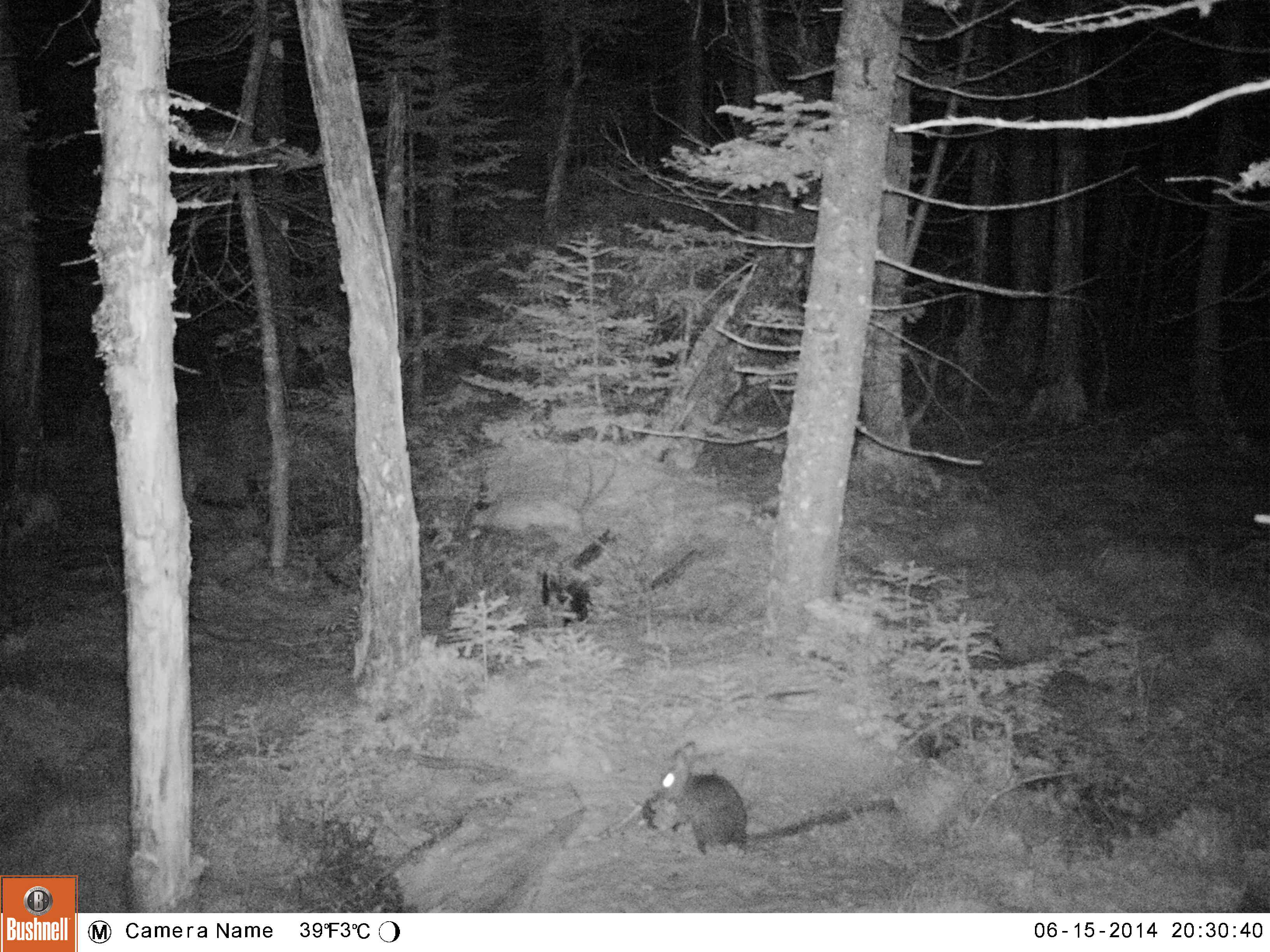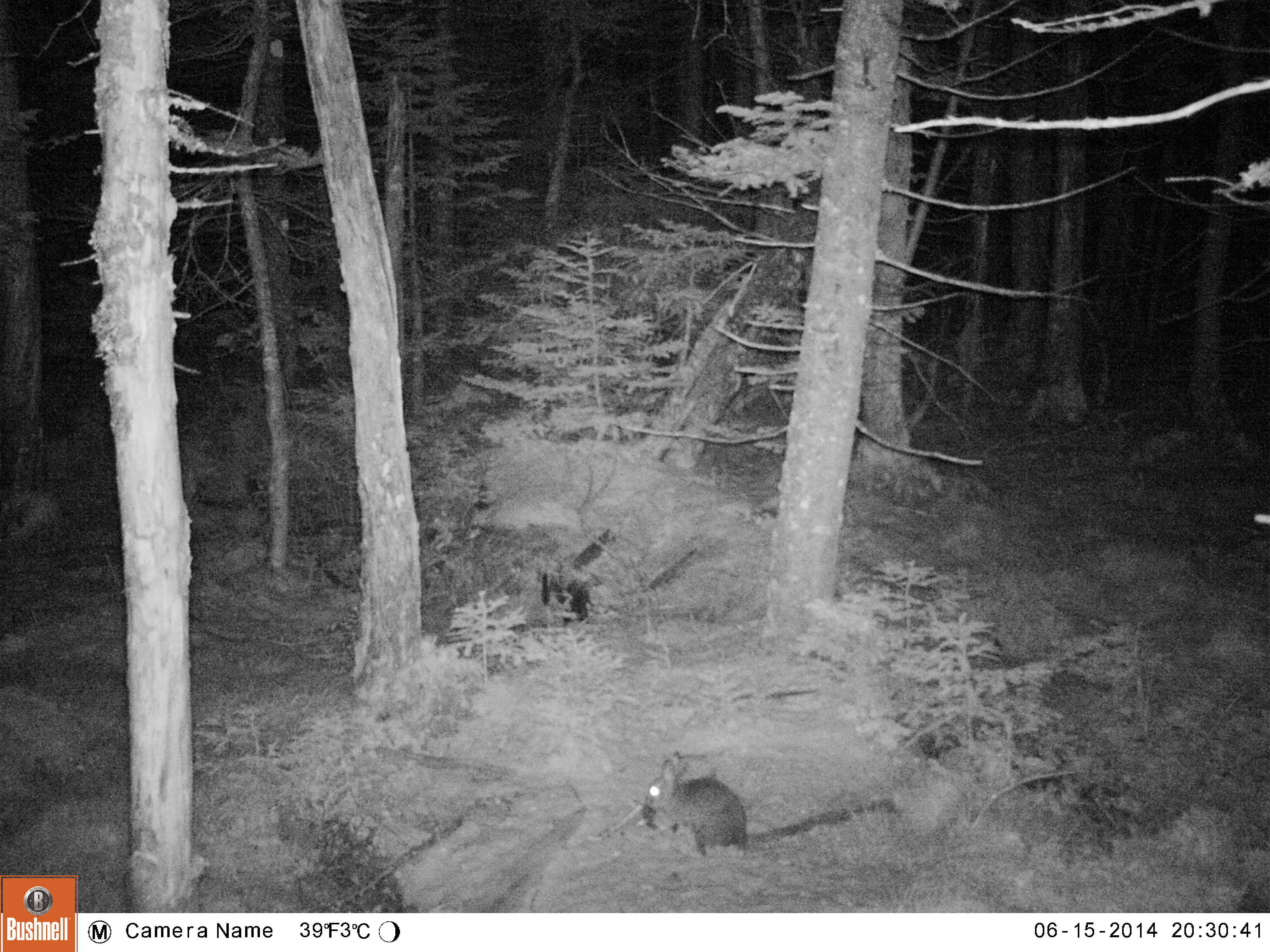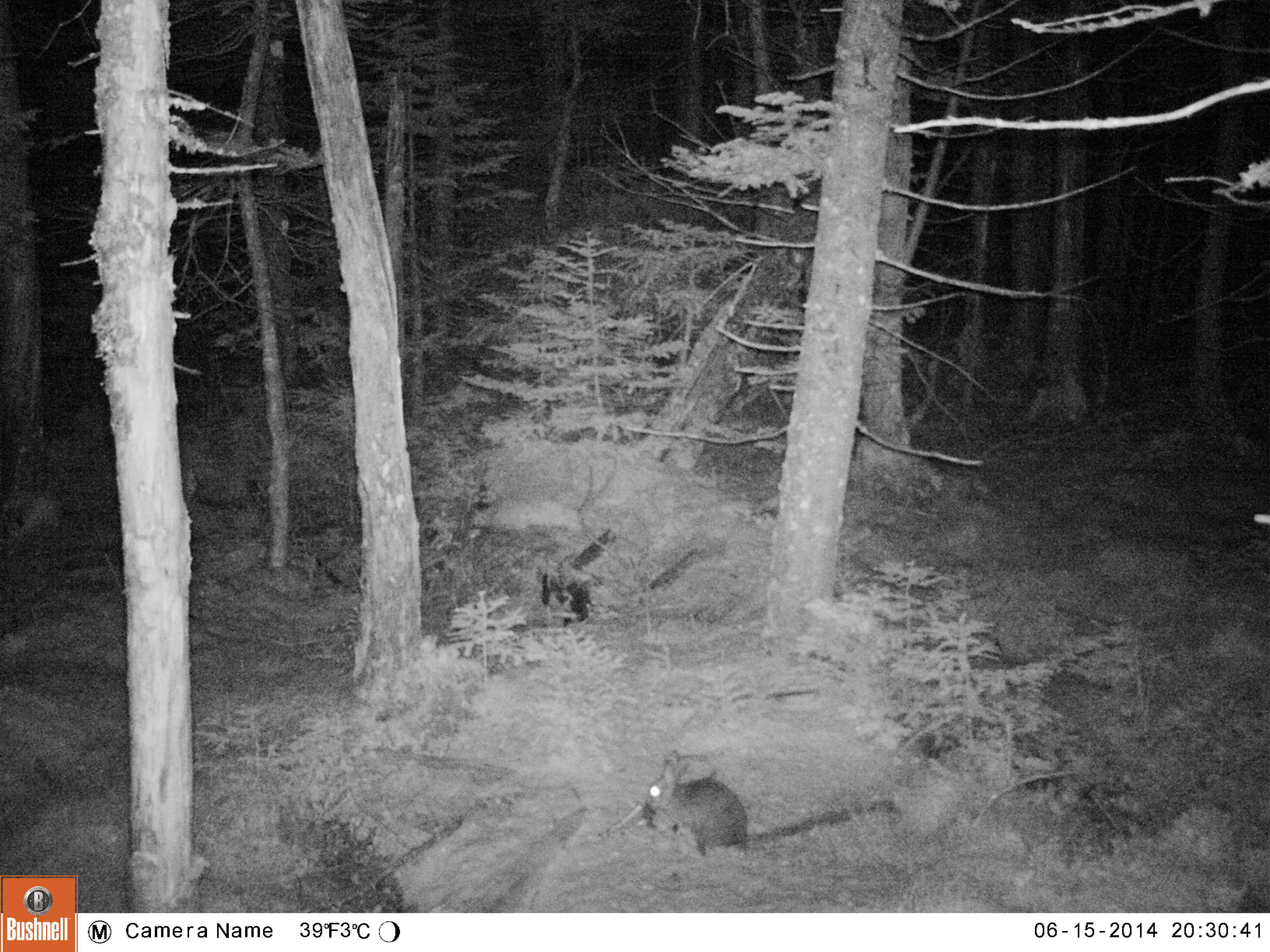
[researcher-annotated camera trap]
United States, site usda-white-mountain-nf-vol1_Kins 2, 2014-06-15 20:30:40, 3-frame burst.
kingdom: Animalia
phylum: Chordata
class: Mammalia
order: Lagomorpha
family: Leporidae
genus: Lepus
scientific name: Lepus americanus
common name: snowshoe hare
Snowshoe hare (Lepus americanus).